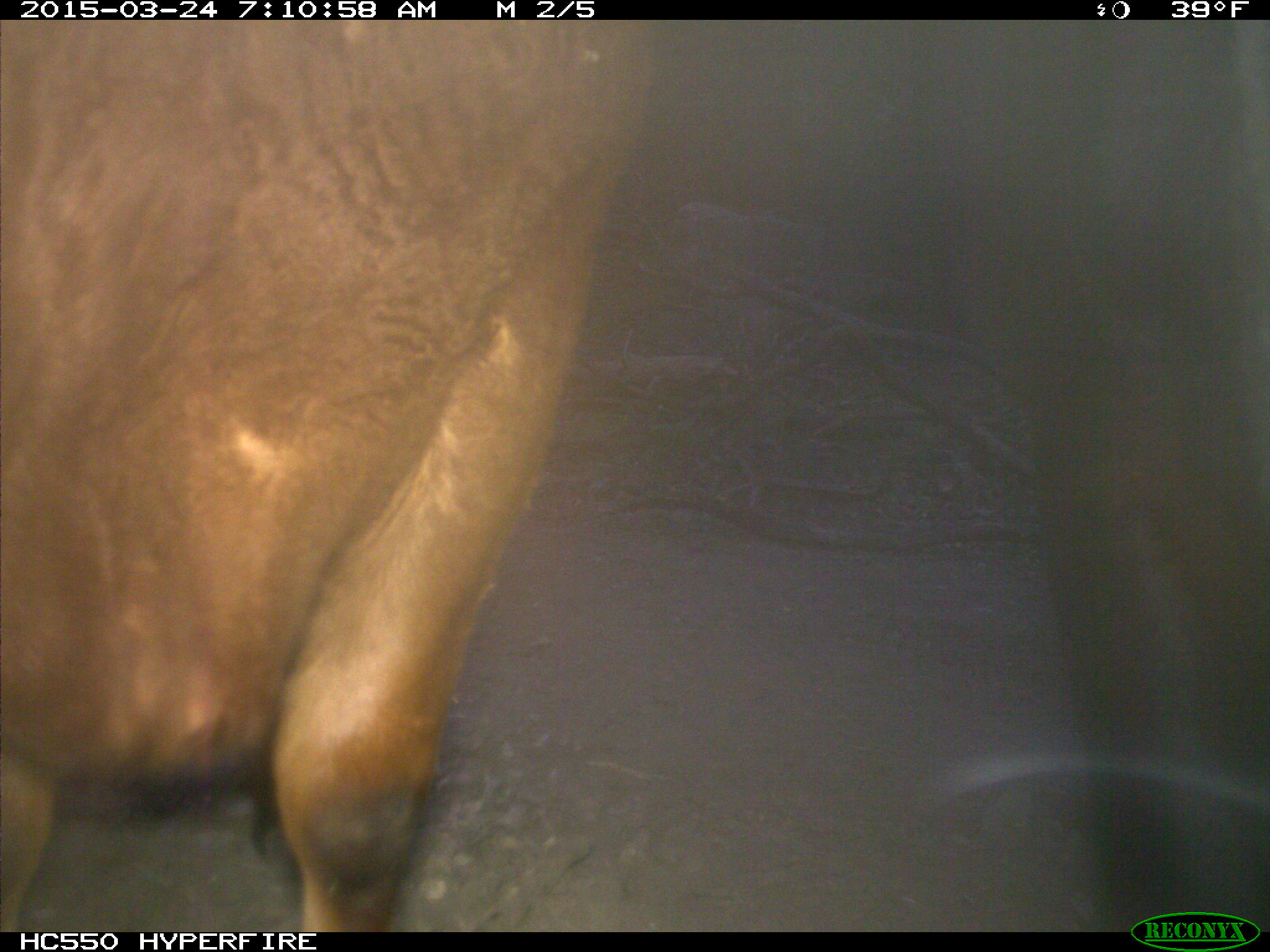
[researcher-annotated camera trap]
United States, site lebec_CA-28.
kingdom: Animalia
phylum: Chordata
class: Mammalia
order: Artiodactyla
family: Bovidae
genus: Bos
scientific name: Bos taurus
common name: domestic cow